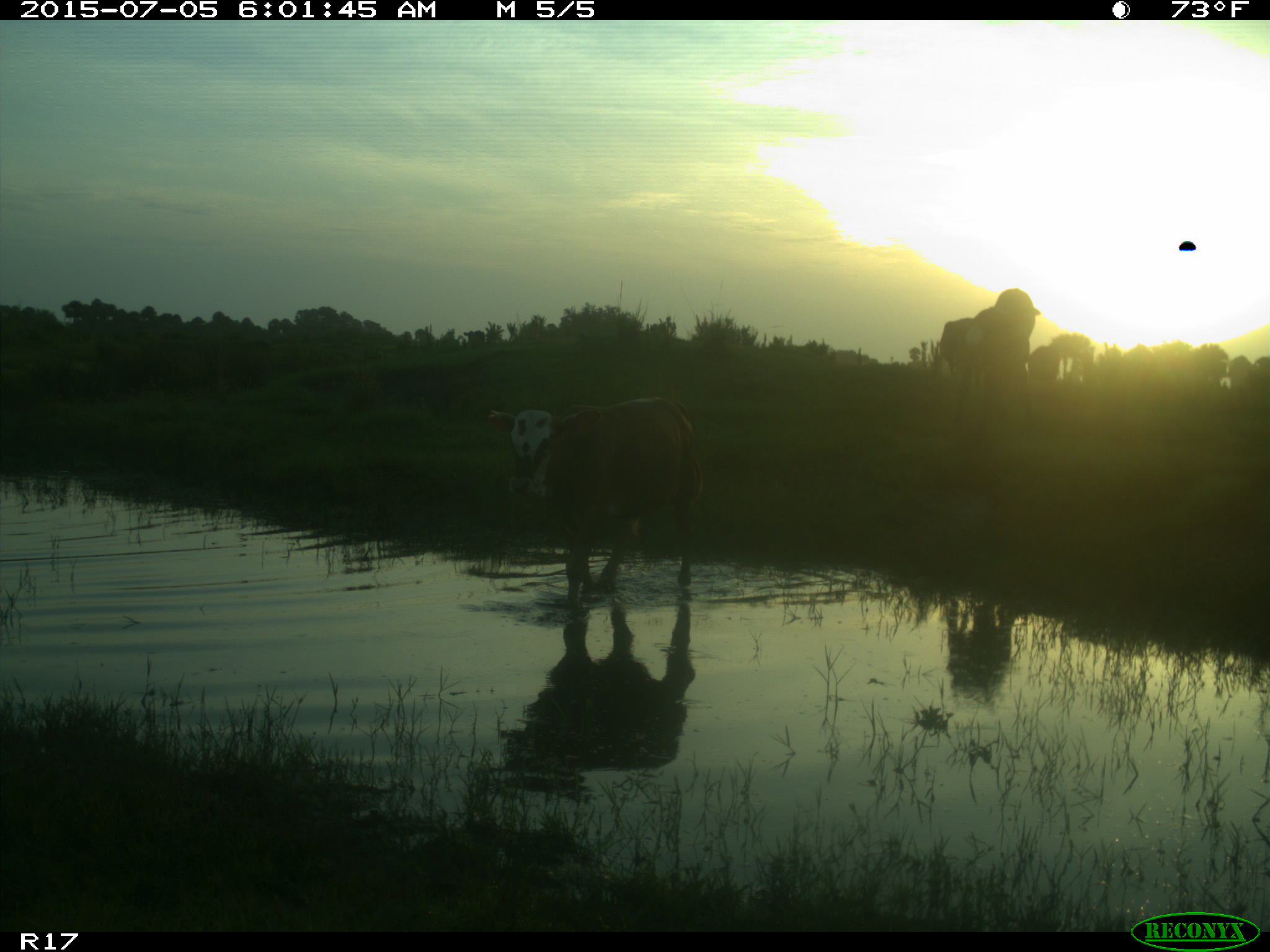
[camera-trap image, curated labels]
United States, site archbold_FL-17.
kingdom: Animalia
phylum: Chordata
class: Mammalia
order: Artiodactyla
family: Bovidae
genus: Bos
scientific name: Bos taurus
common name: domestic cow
Bos taurus (domestic cow).